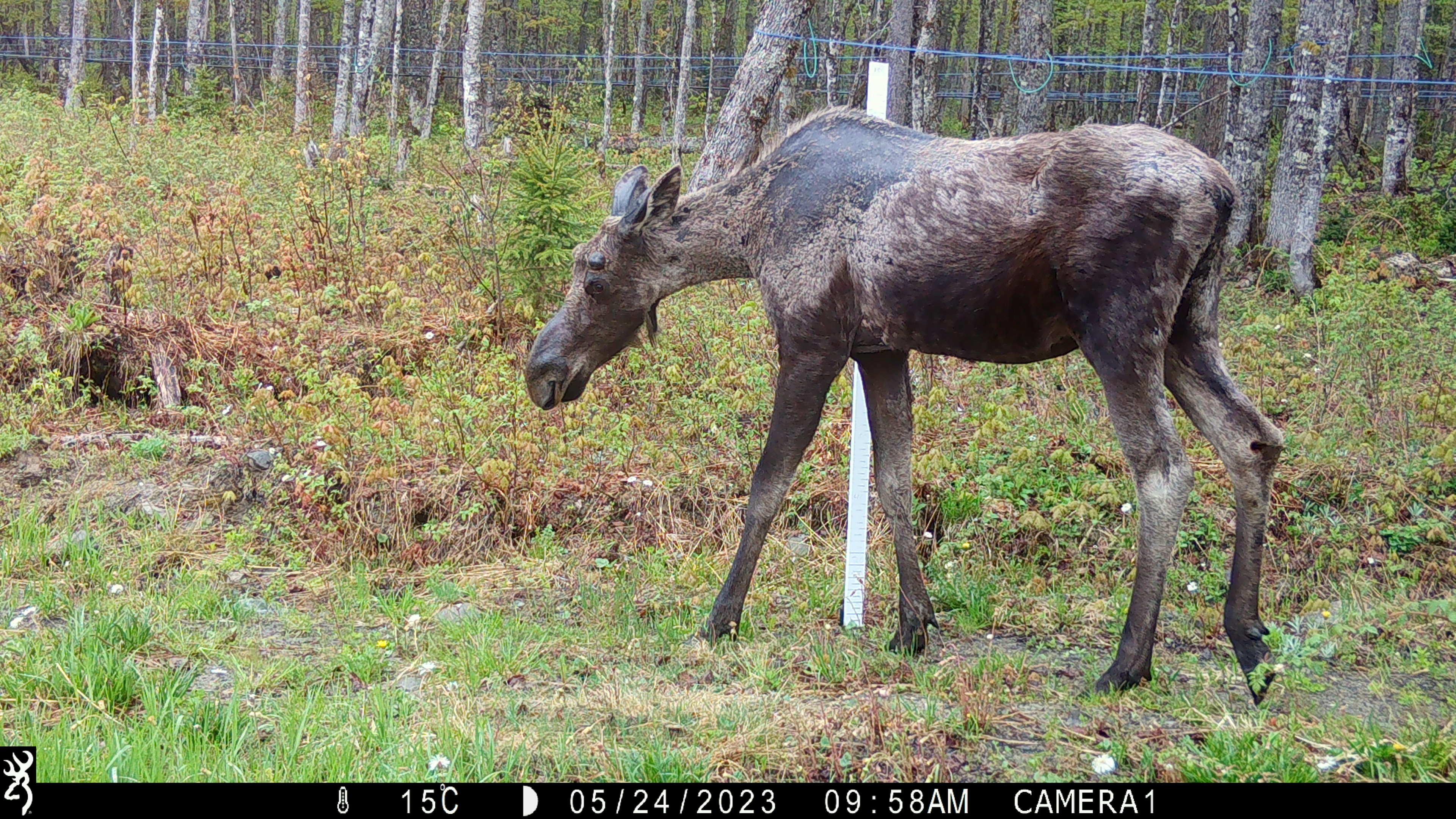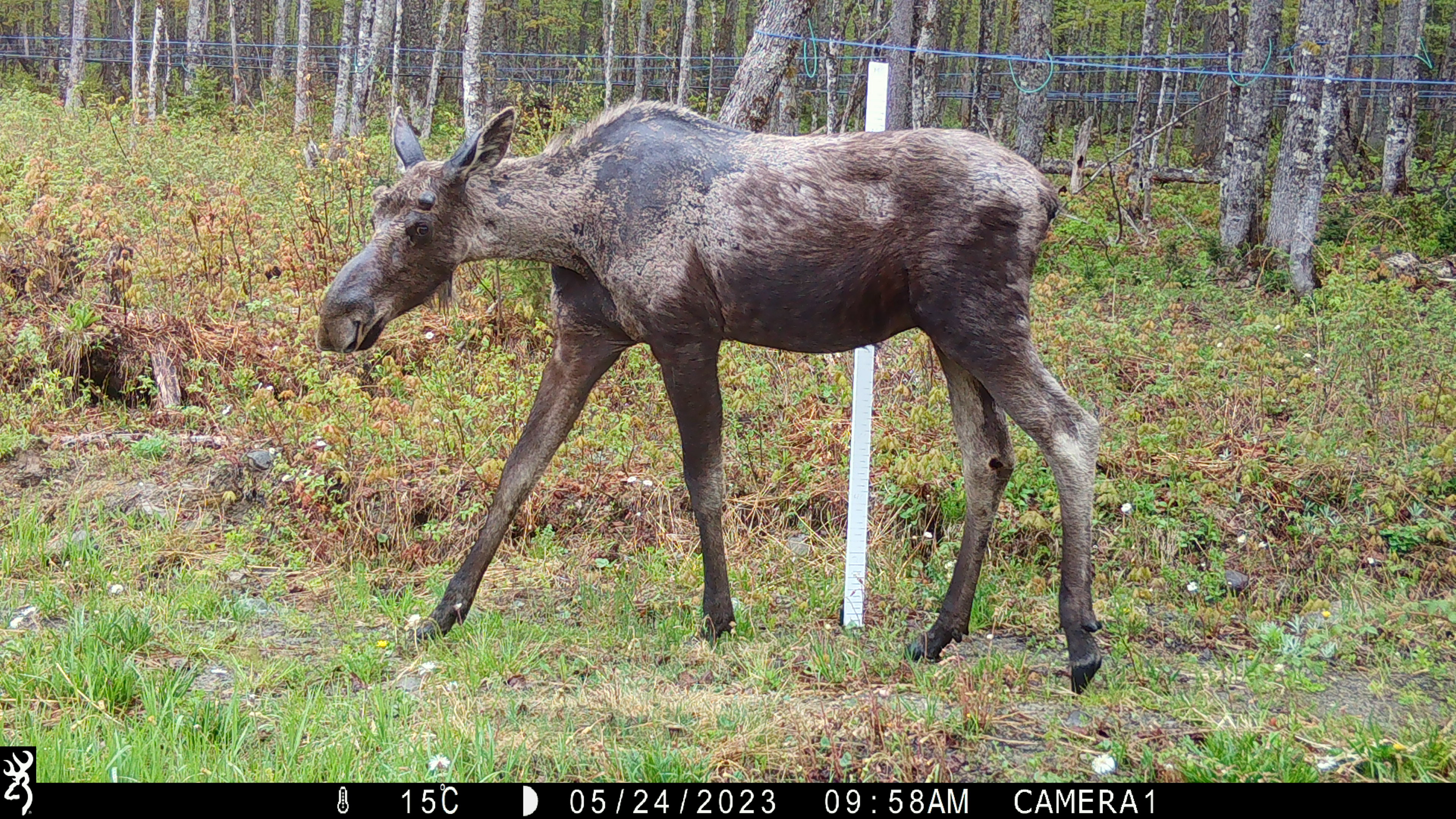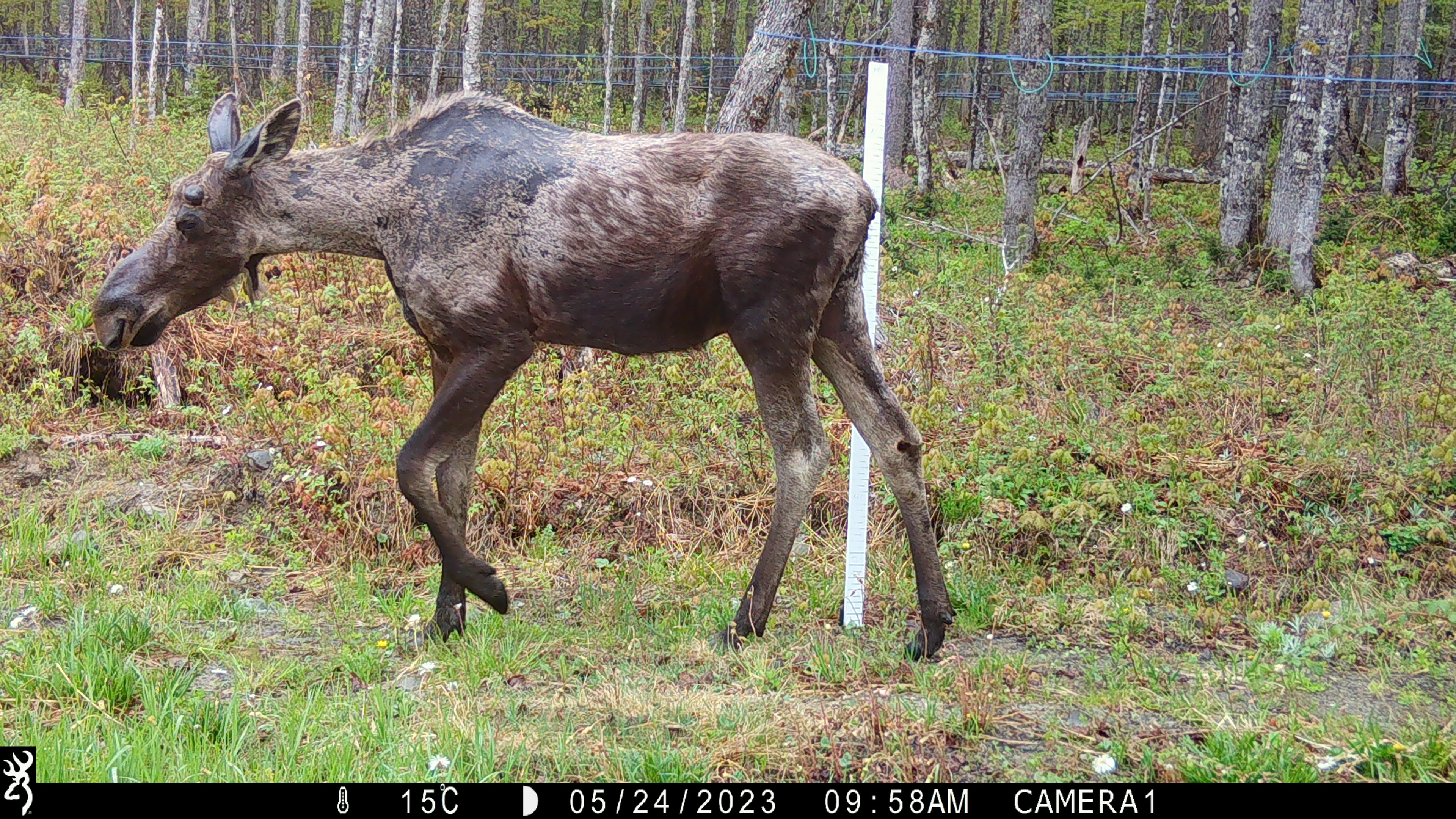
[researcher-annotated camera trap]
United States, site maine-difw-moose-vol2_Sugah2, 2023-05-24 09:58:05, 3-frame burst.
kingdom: Animalia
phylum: Chordata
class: Mammalia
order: Artiodactyla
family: Cervidae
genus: Alces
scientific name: Alces alces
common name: moose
Moose (Alces alces).